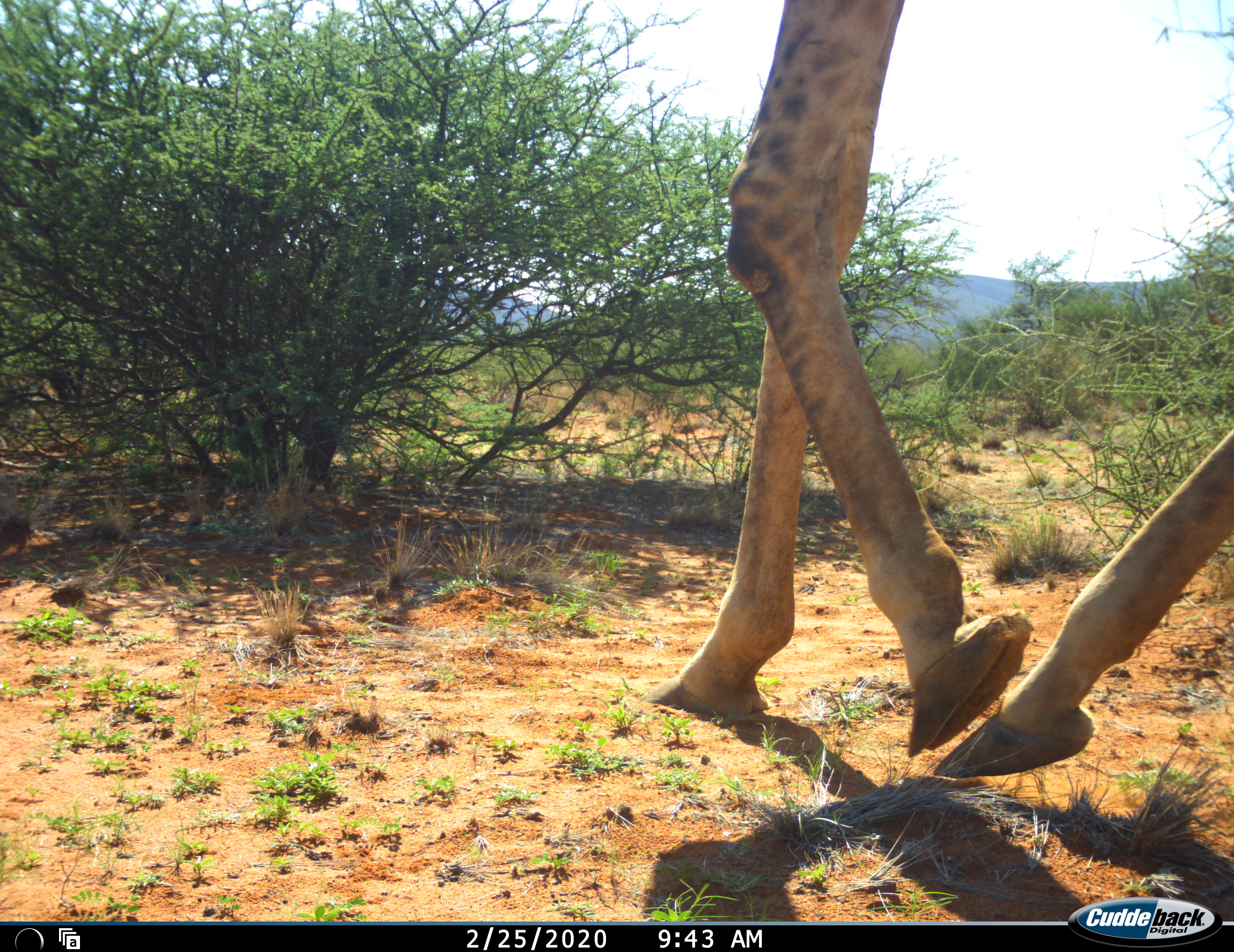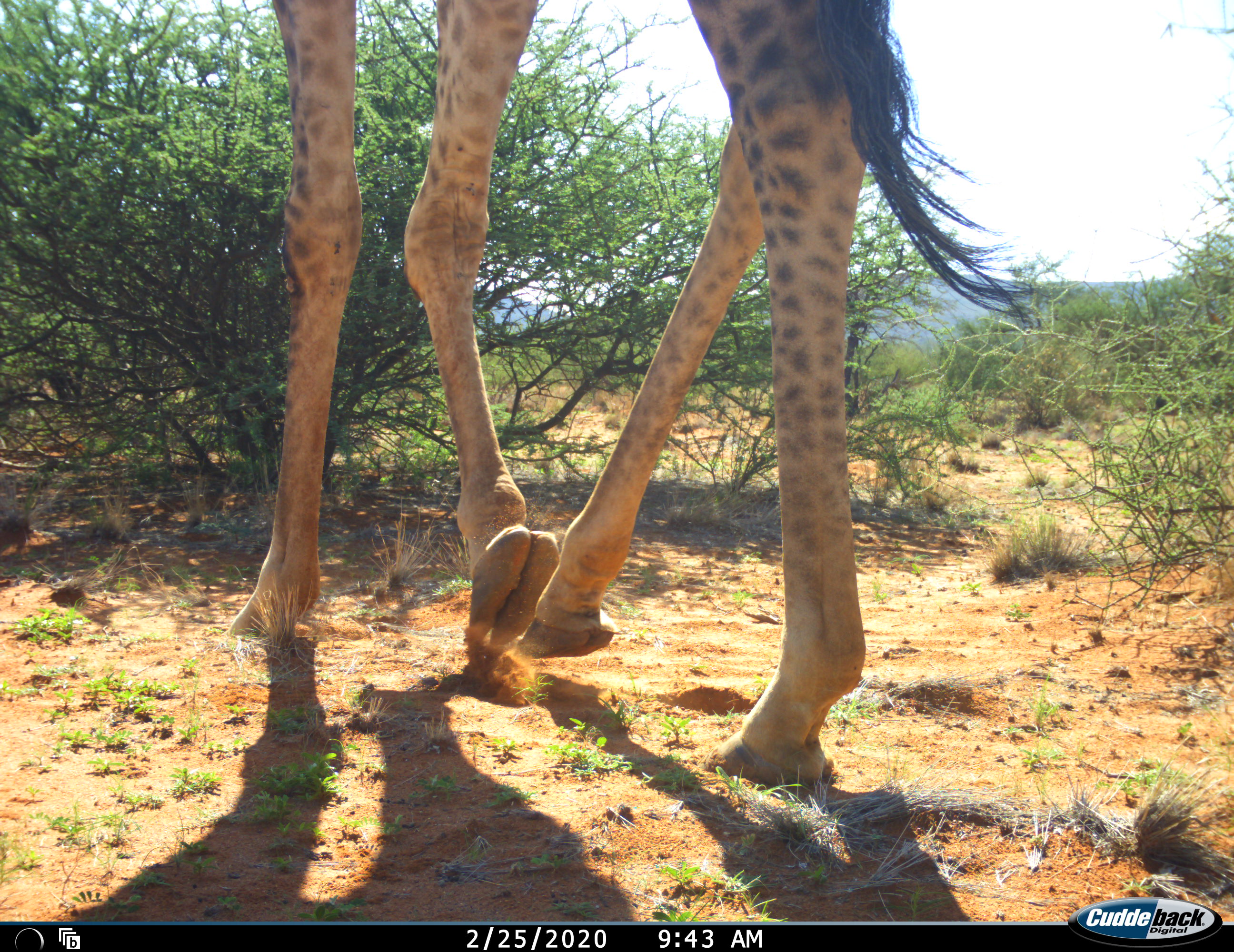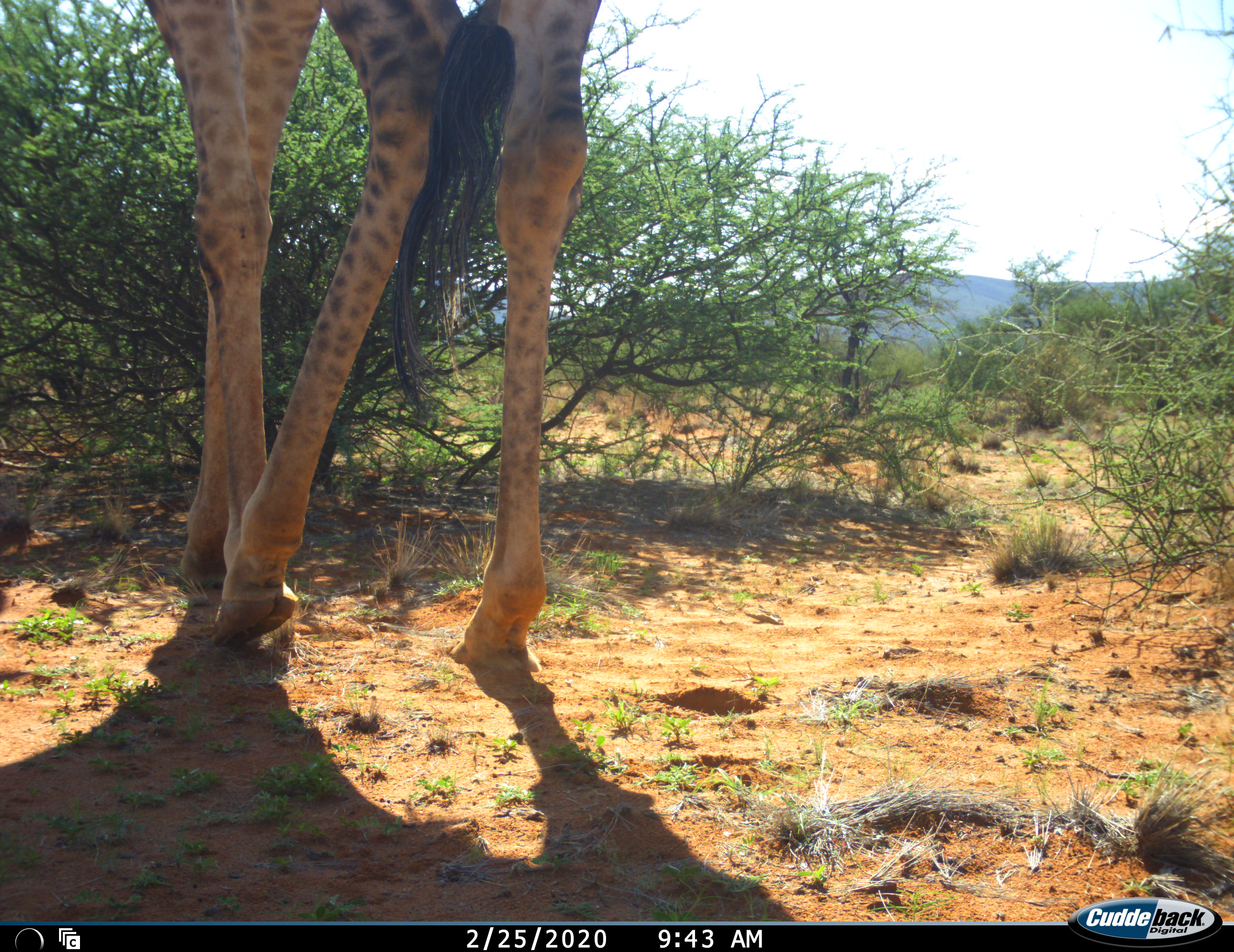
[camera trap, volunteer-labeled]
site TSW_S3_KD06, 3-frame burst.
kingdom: Animalia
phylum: Chordata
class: Mammalia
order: Artiodactyla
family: Giraffidae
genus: Giraffa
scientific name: Giraffa camelopardalis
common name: giraffe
Giraffe (Giraffa camelopardalis), count 1. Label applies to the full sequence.